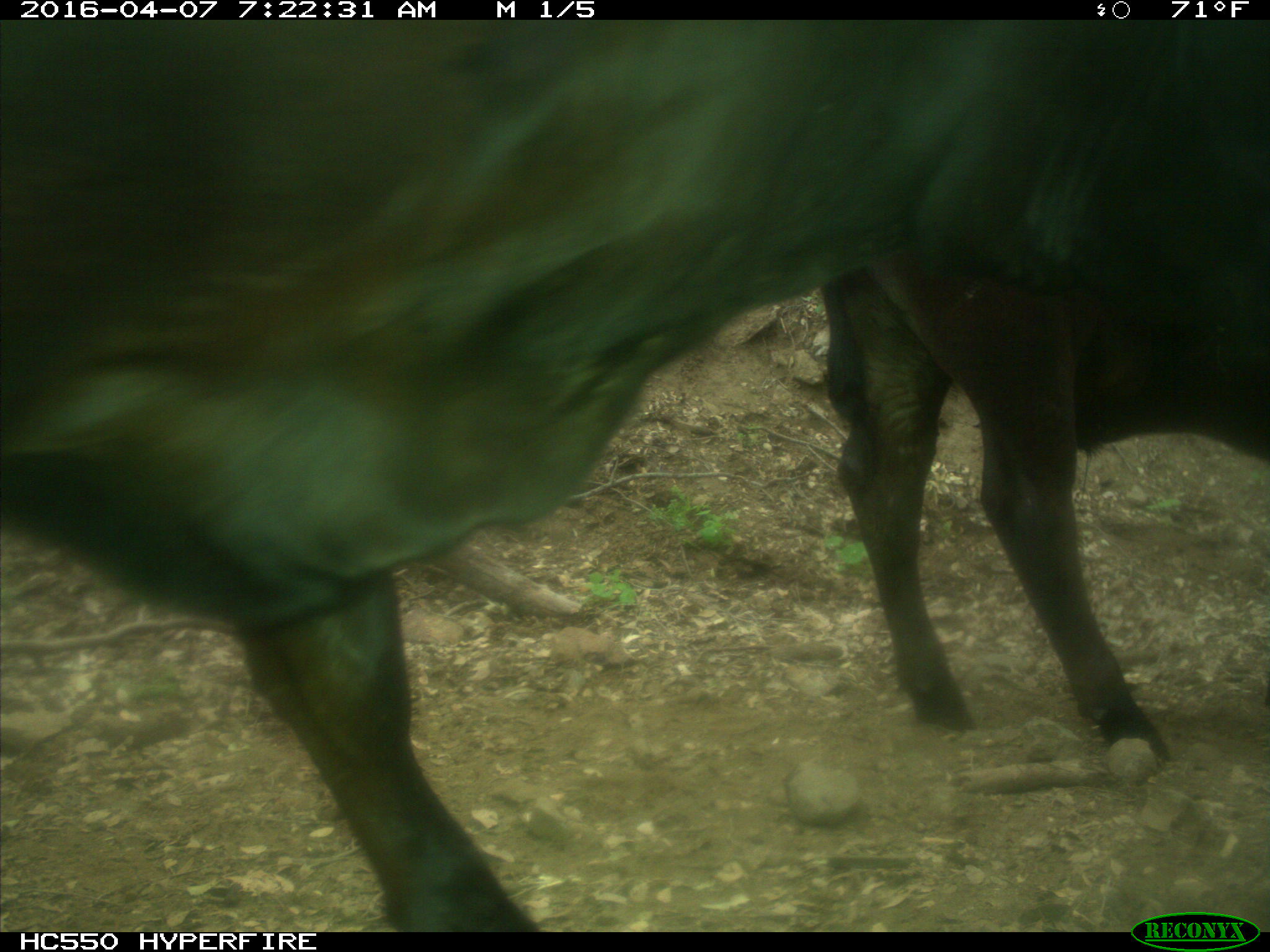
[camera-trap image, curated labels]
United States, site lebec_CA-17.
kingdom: Animalia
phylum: Chordata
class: Mammalia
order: Artiodactyla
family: Bovidae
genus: Bos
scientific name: Bos taurus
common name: domestic cow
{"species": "Bos taurus (domestic cow)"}